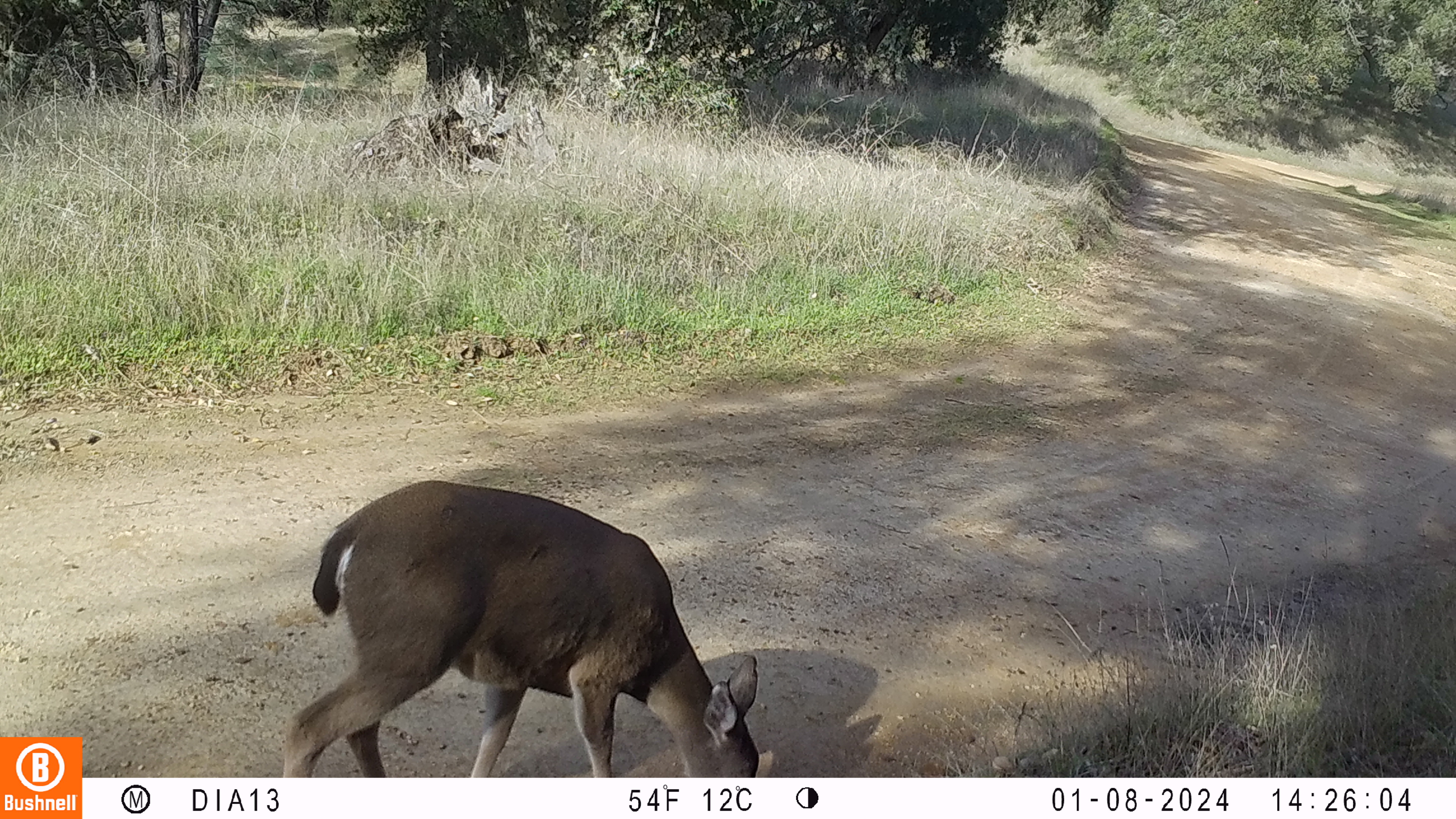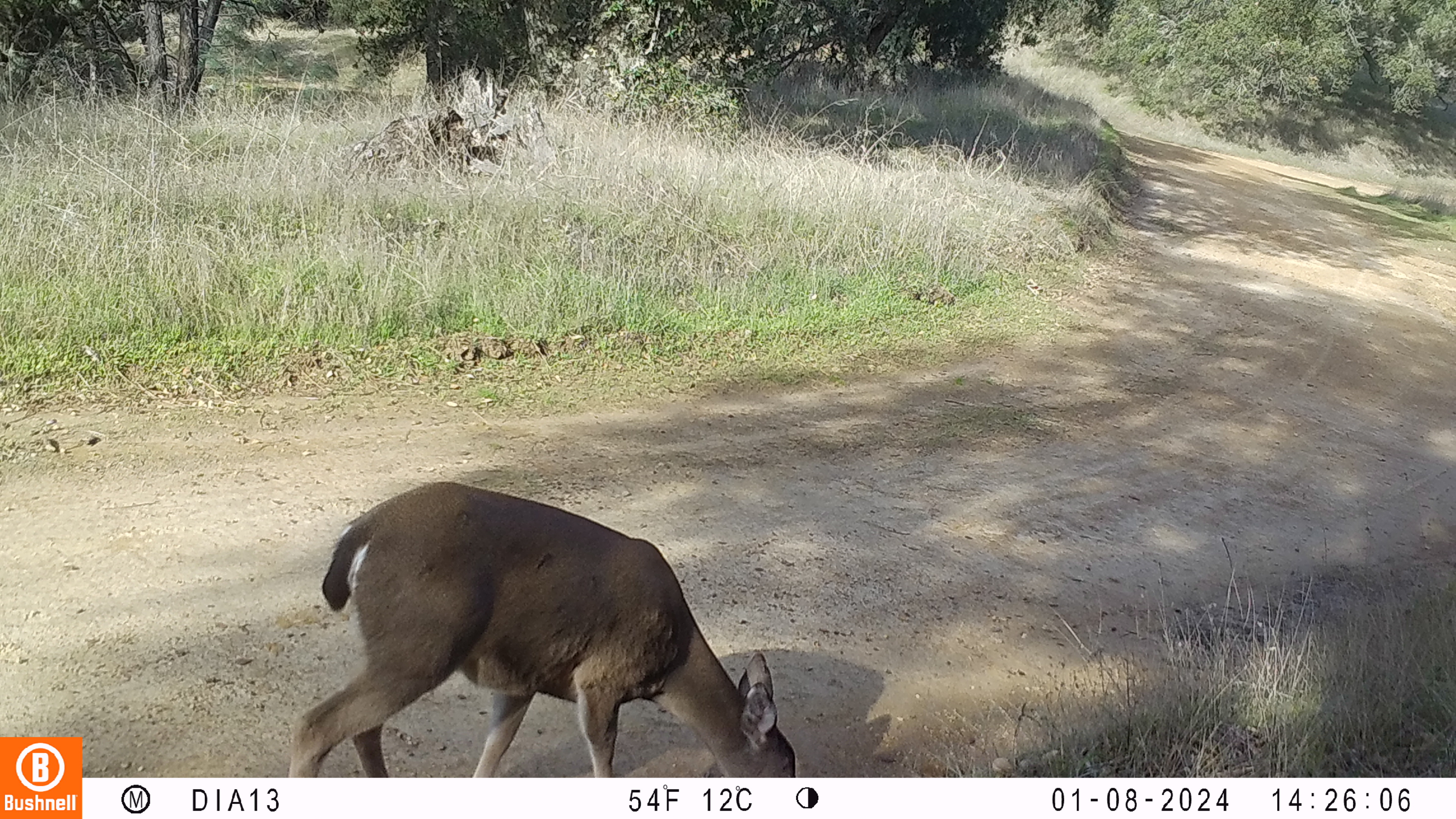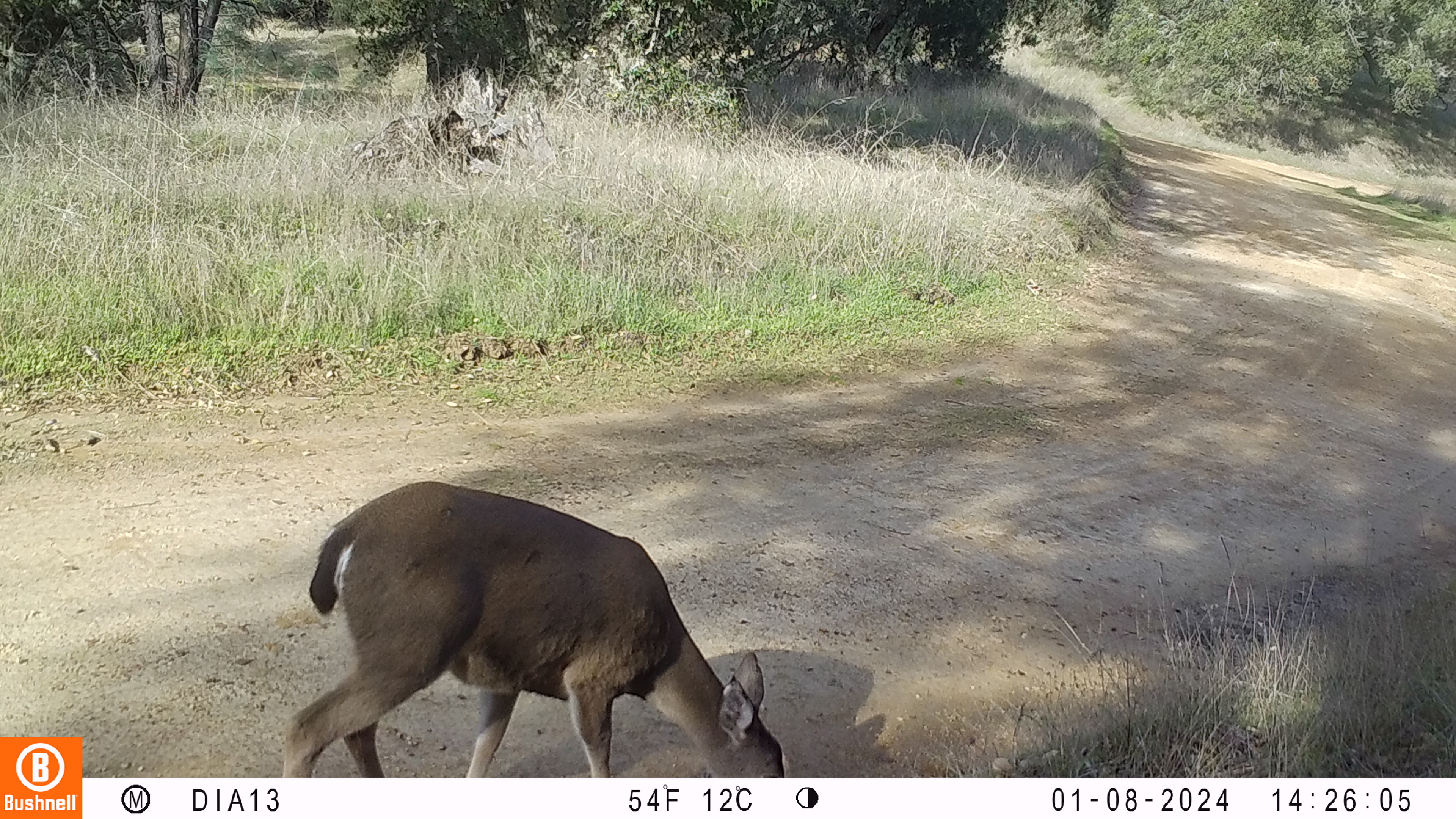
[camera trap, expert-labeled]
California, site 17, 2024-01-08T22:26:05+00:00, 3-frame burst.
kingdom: Animalia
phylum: Chordata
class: Mammalia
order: Artiodactyla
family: Cervidae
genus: Odocoileus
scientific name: Odocoileus hemionus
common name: mule deer